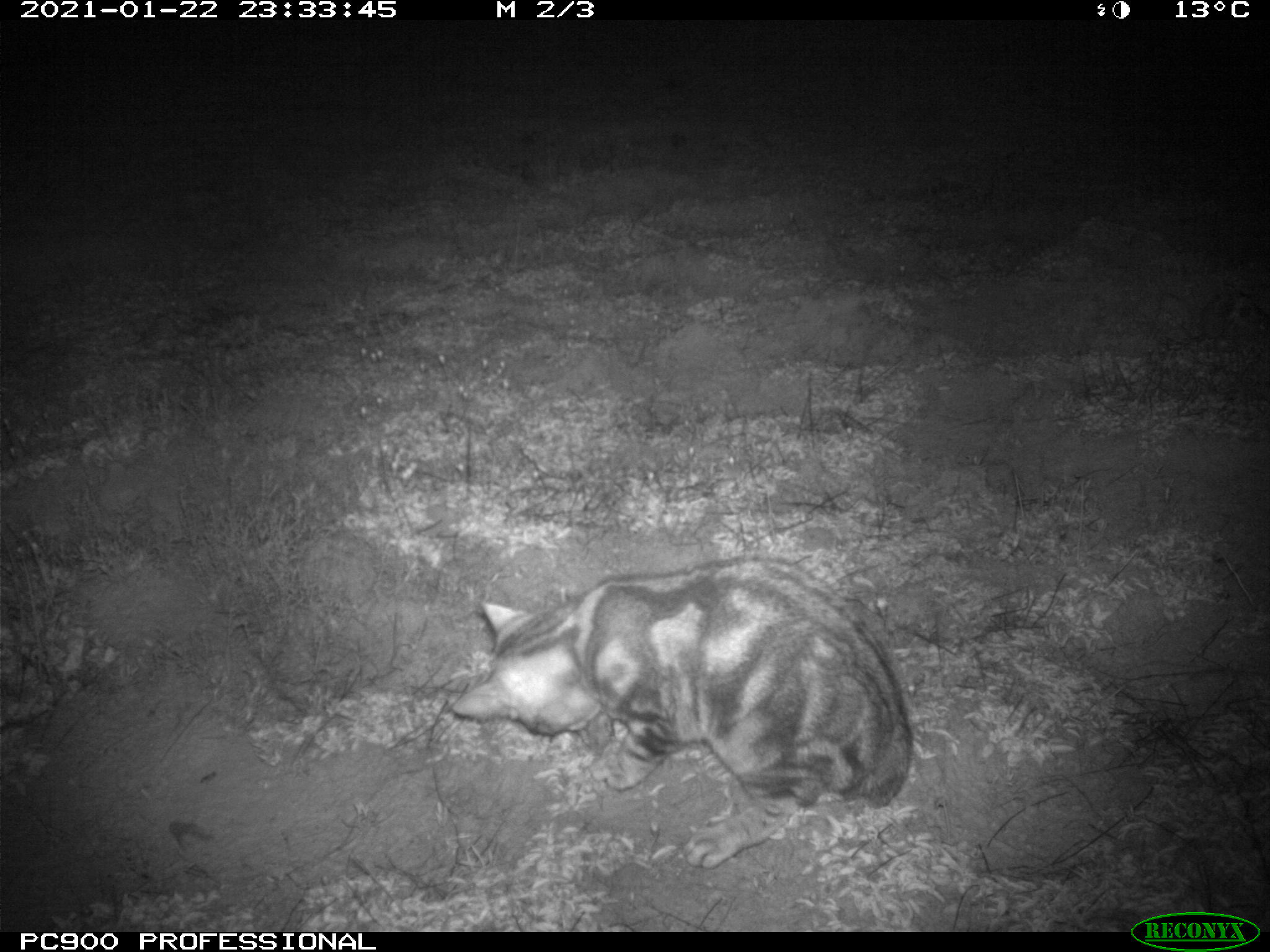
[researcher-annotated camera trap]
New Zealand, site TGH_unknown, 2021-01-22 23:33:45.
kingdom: Animalia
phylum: Chordata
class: Mammalia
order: Carnivora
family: Felidae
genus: Felis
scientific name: Felis catus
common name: domestic cat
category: cat